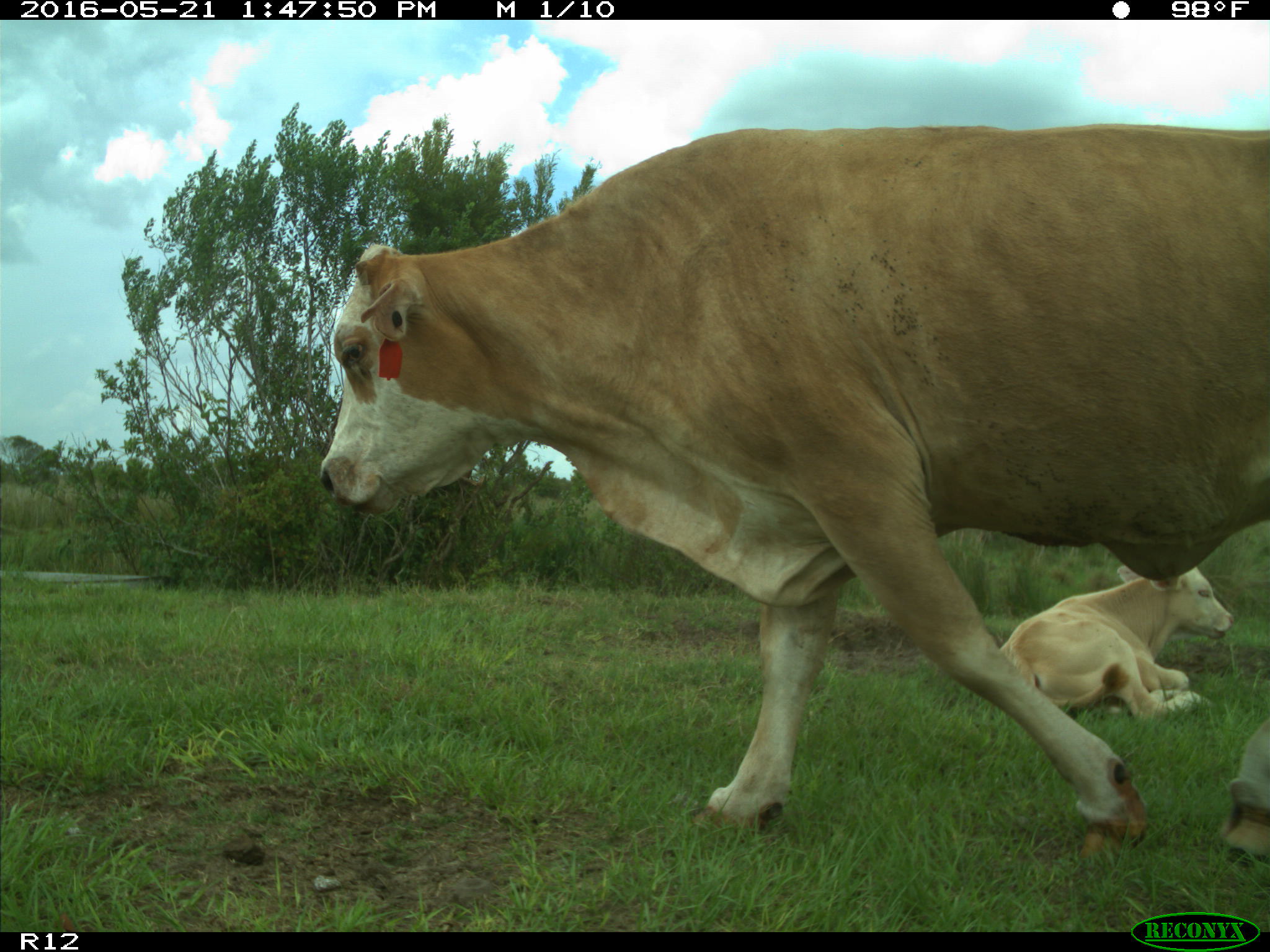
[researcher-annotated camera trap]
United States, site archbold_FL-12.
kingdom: Animalia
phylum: Chordata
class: Mammalia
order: Artiodactyla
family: Bovidae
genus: Bos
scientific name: Bos taurus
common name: domestic cow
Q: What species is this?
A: Bos taurus (domestic cow).